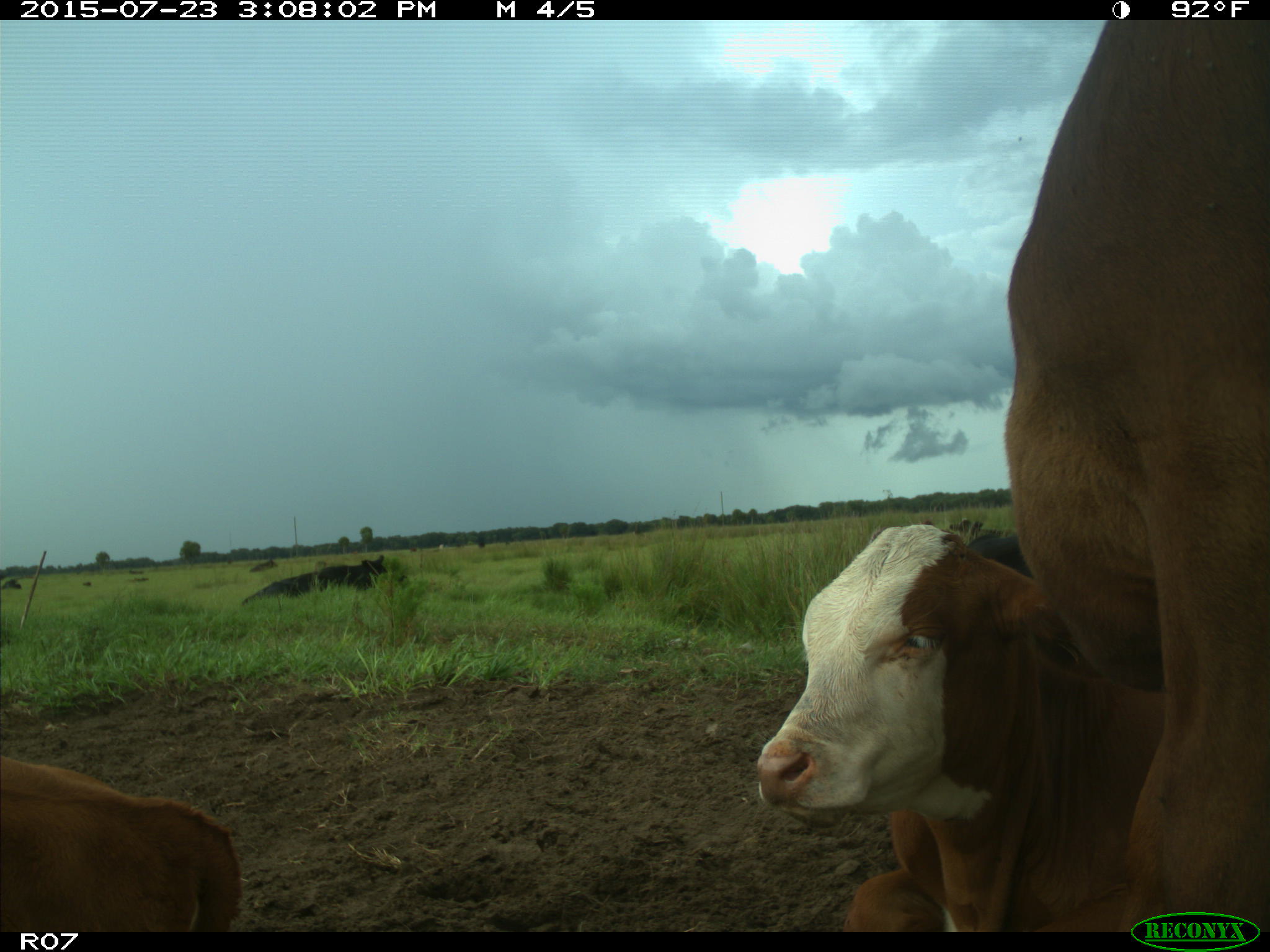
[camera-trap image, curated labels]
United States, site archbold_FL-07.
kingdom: Animalia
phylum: Chordata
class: Mammalia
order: Artiodactyla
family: Bovidae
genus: Bos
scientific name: Bos taurus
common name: domestic cow